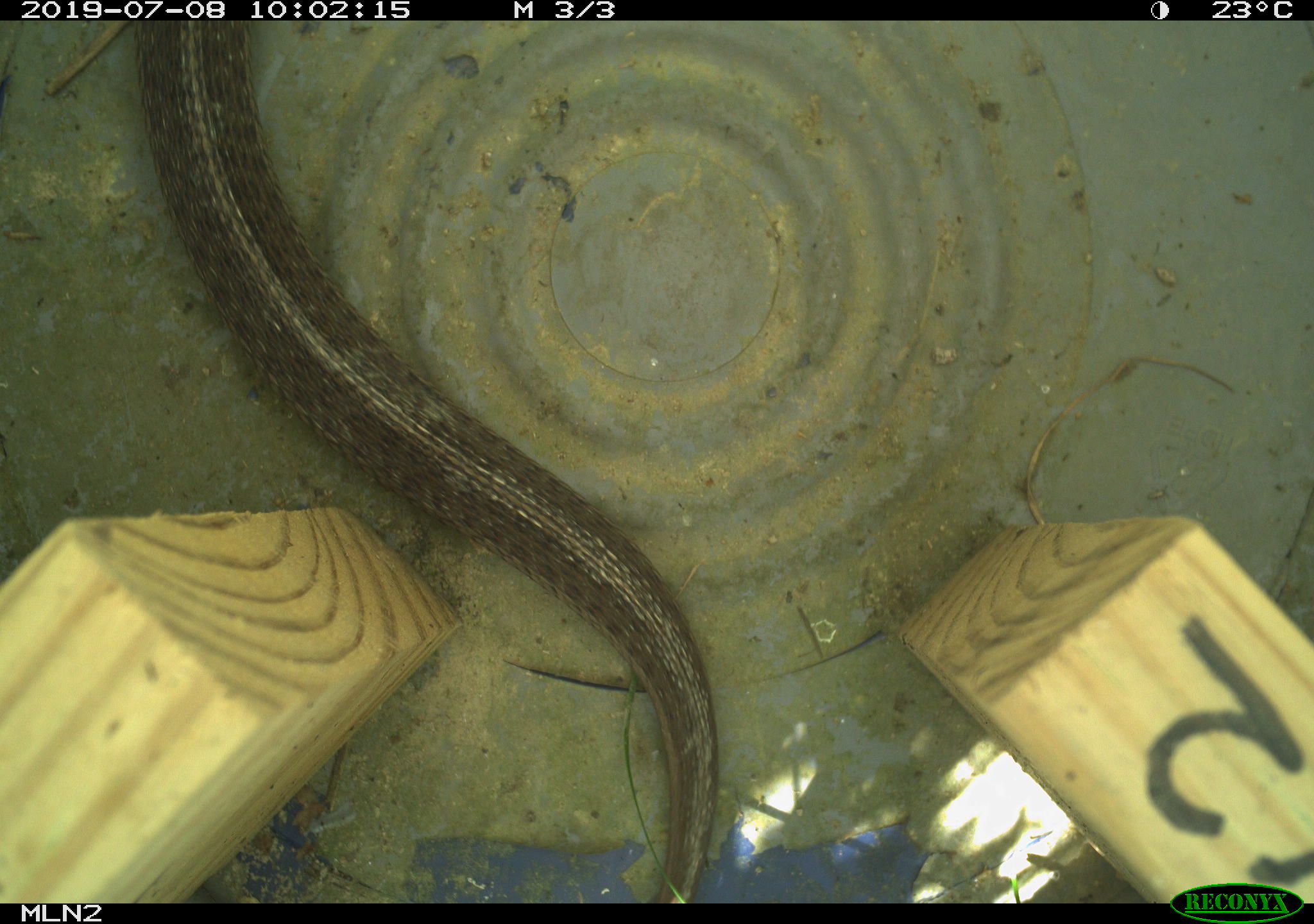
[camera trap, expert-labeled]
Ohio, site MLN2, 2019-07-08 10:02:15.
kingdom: Animalia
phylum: Chordata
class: Reptilia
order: Squamata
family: Colubridae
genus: Thamnophis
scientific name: Thamnophis sirtalis sirtalis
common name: eastern gartersnake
Eastern gartersnake (Thamnophis sirtalis sirtalis).